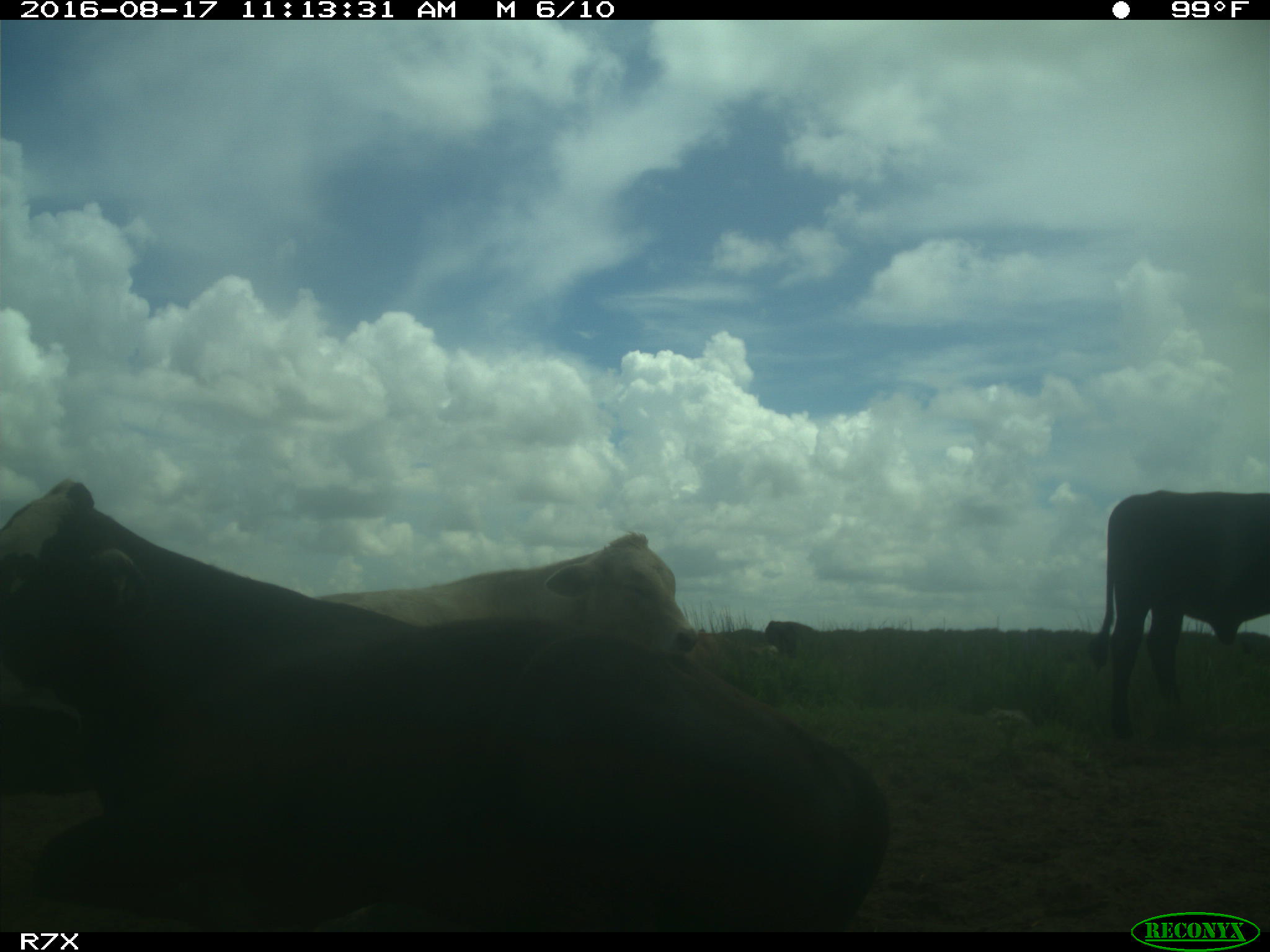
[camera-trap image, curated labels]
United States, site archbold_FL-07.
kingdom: Animalia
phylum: Chordata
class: Mammalia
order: Artiodactyla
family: Bovidae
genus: Bos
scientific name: Bos taurus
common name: domestic cow